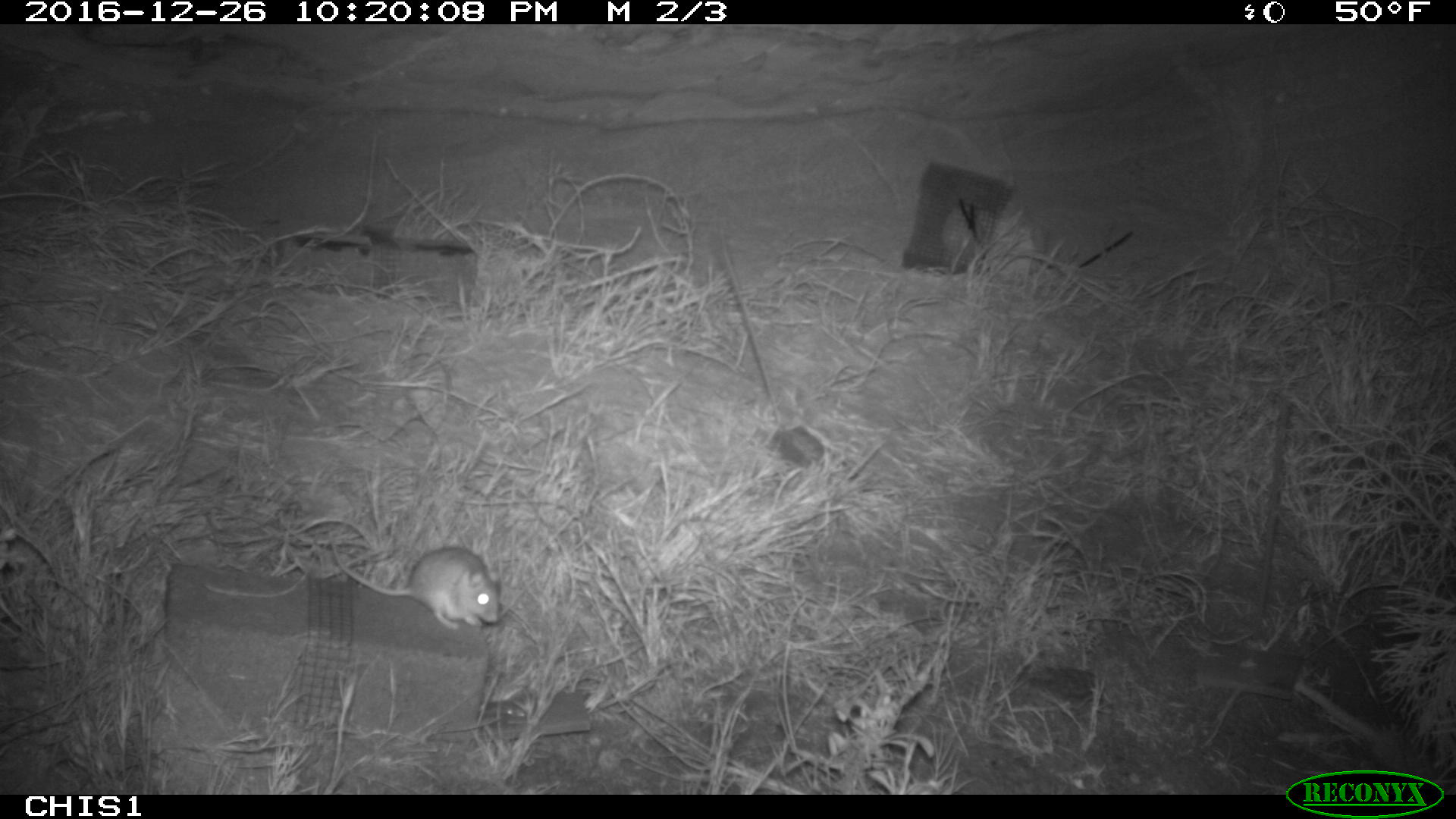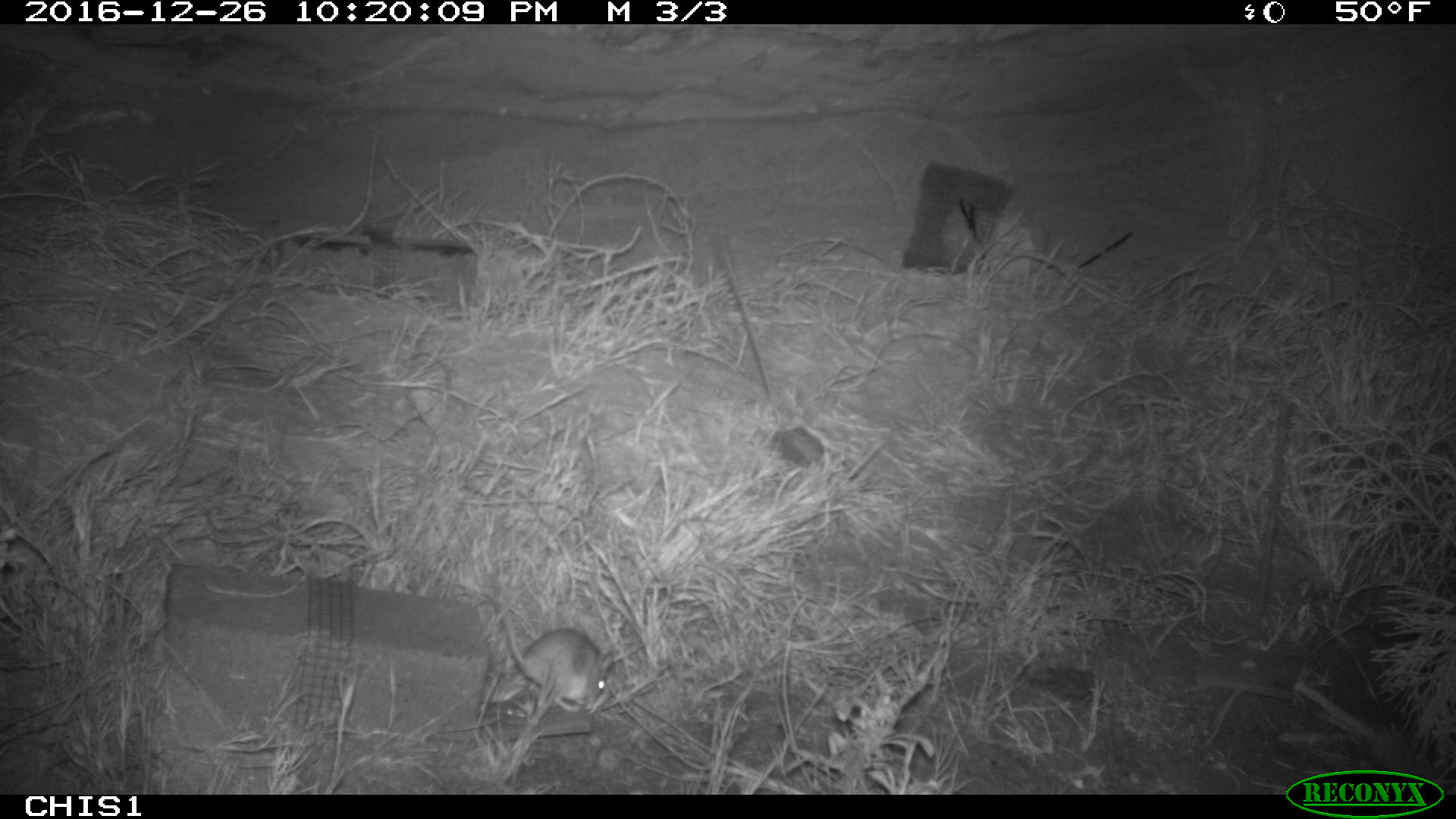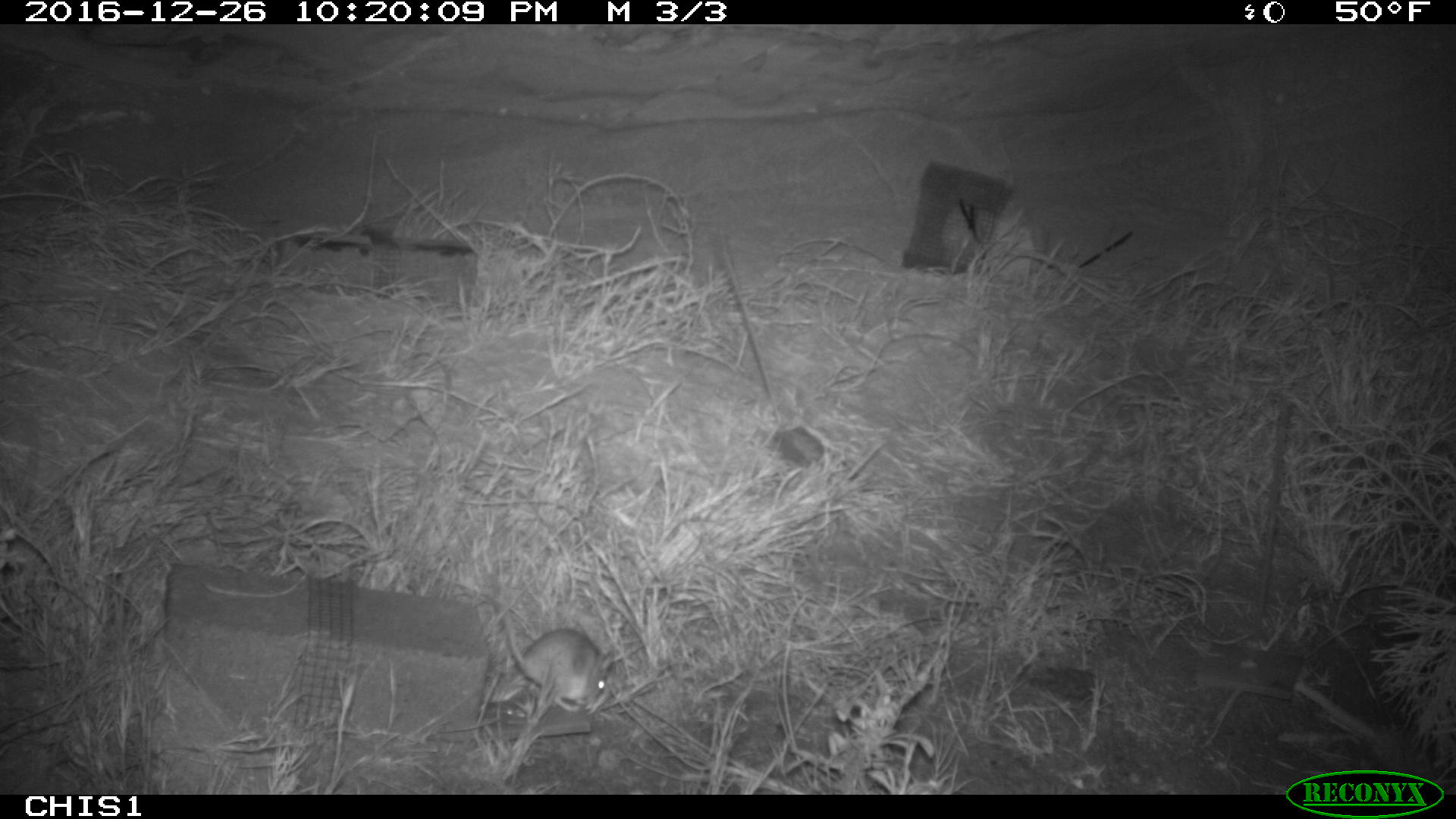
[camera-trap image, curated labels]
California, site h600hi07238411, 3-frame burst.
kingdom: Animalia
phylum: Chordata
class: Mammalia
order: Rodentia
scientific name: Rodentia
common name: rodent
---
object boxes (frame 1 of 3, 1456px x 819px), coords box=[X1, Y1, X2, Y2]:
rodent: box=[328, 529, 498, 629]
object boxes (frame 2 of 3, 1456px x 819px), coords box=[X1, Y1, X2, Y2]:
rodent: box=[502, 600, 619, 711]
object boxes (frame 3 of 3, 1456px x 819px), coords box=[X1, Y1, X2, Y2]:
rodent: box=[500, 595, 608, 711]